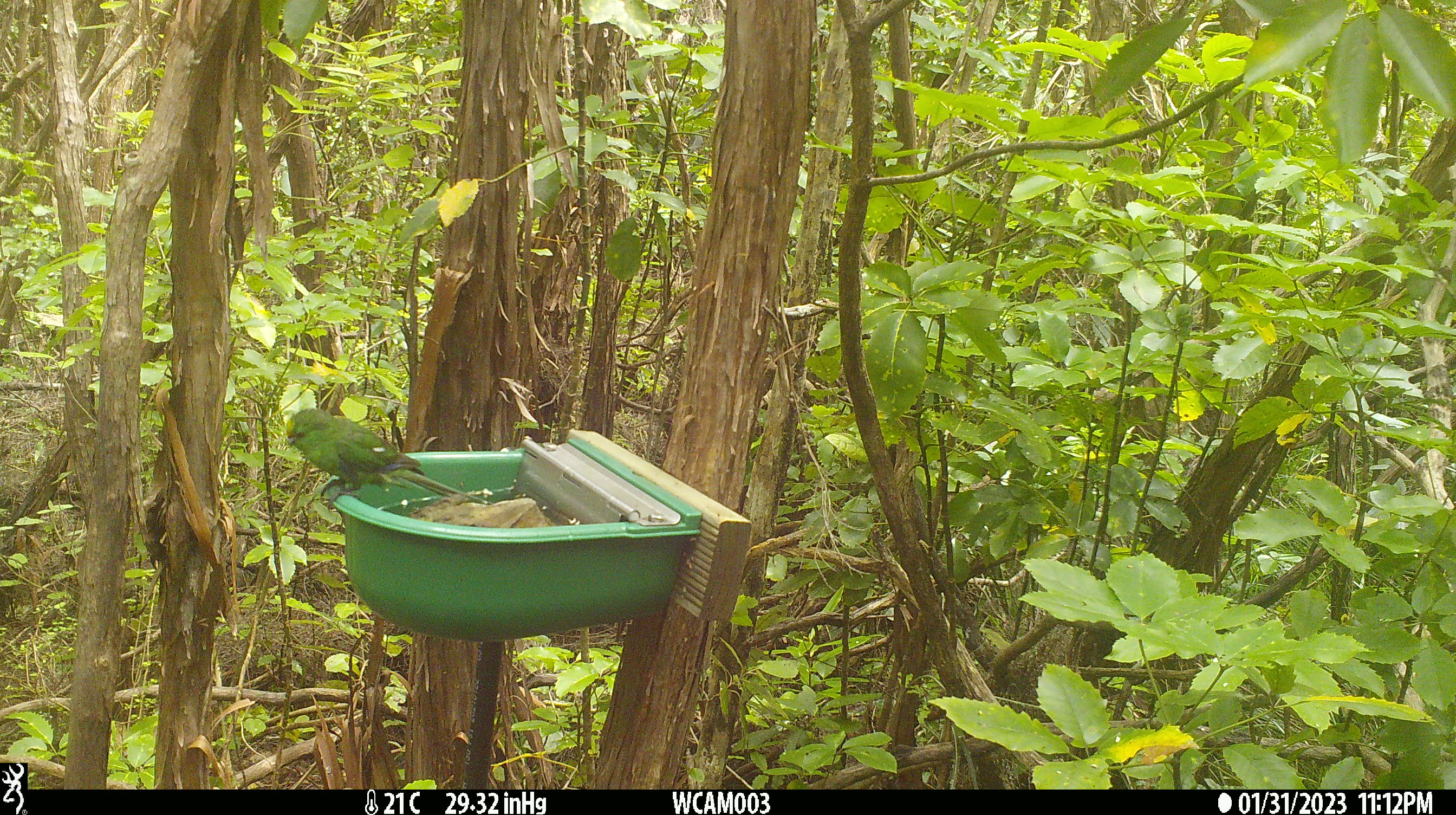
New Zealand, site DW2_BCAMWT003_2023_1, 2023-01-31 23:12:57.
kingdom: Animalia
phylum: Chordata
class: Aves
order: Psittaciformes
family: Psittaculidae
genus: Cyanoramphus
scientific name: Cyanoramphus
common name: parakeet